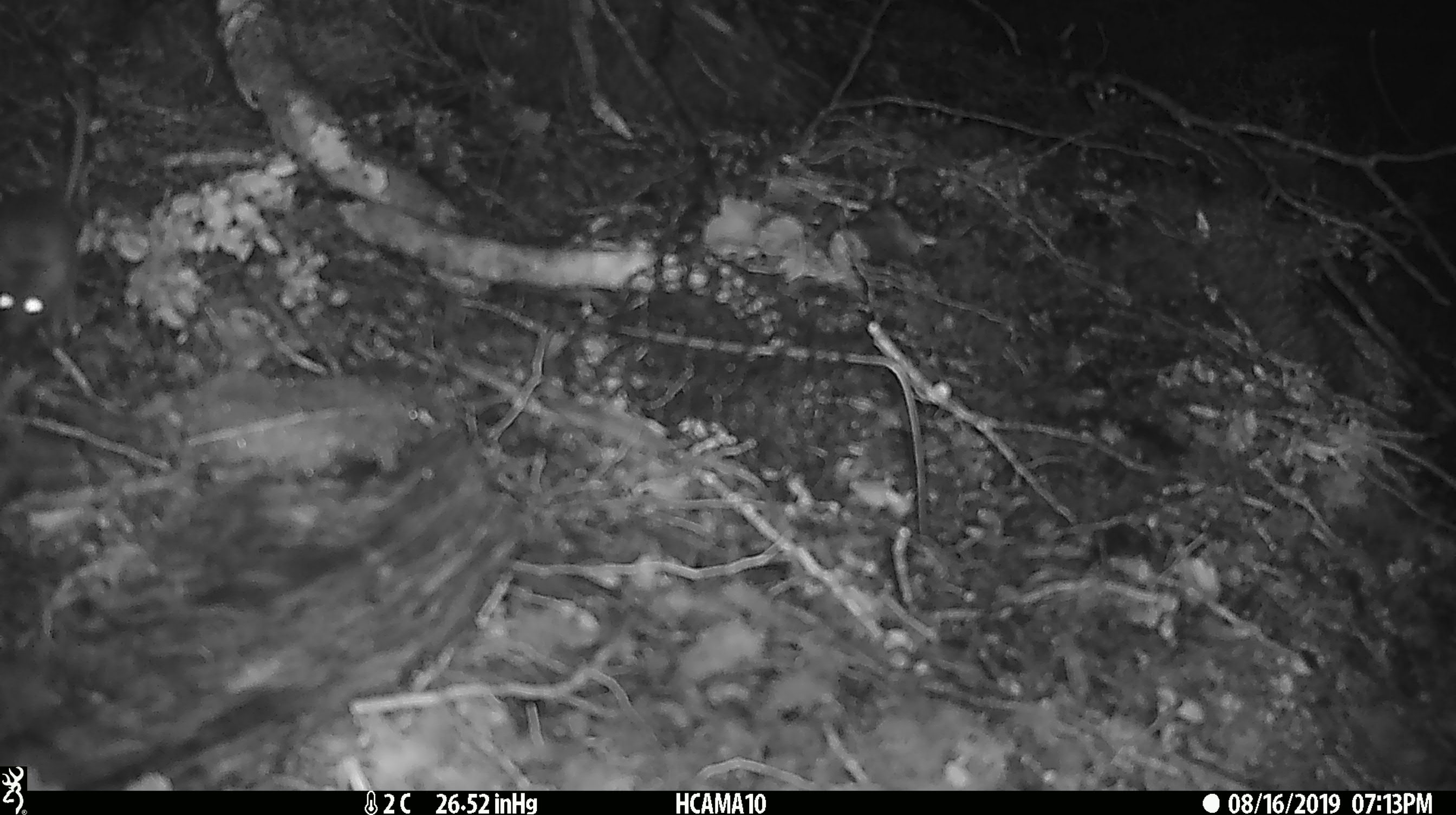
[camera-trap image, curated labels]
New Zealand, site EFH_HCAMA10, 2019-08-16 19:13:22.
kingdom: Animalia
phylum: Chordata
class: Mammalia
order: Rodentia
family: Muridae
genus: Mus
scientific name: Mus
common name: mouse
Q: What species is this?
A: Mouse (Mus).